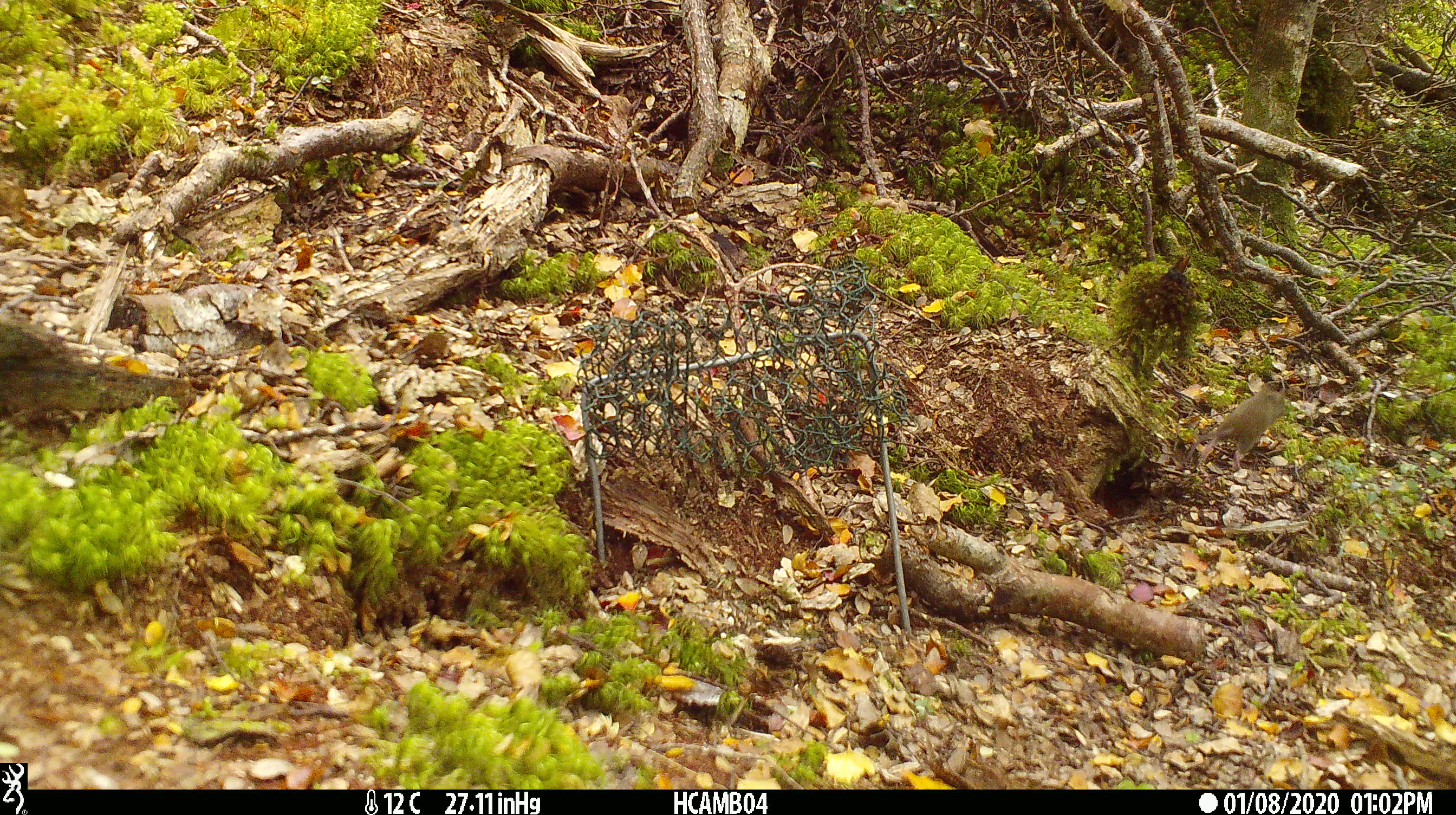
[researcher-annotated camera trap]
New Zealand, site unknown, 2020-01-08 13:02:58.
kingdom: Animalia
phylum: Chordata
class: Mammalia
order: Rodentia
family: Muridae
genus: Mus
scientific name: Mus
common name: mouse